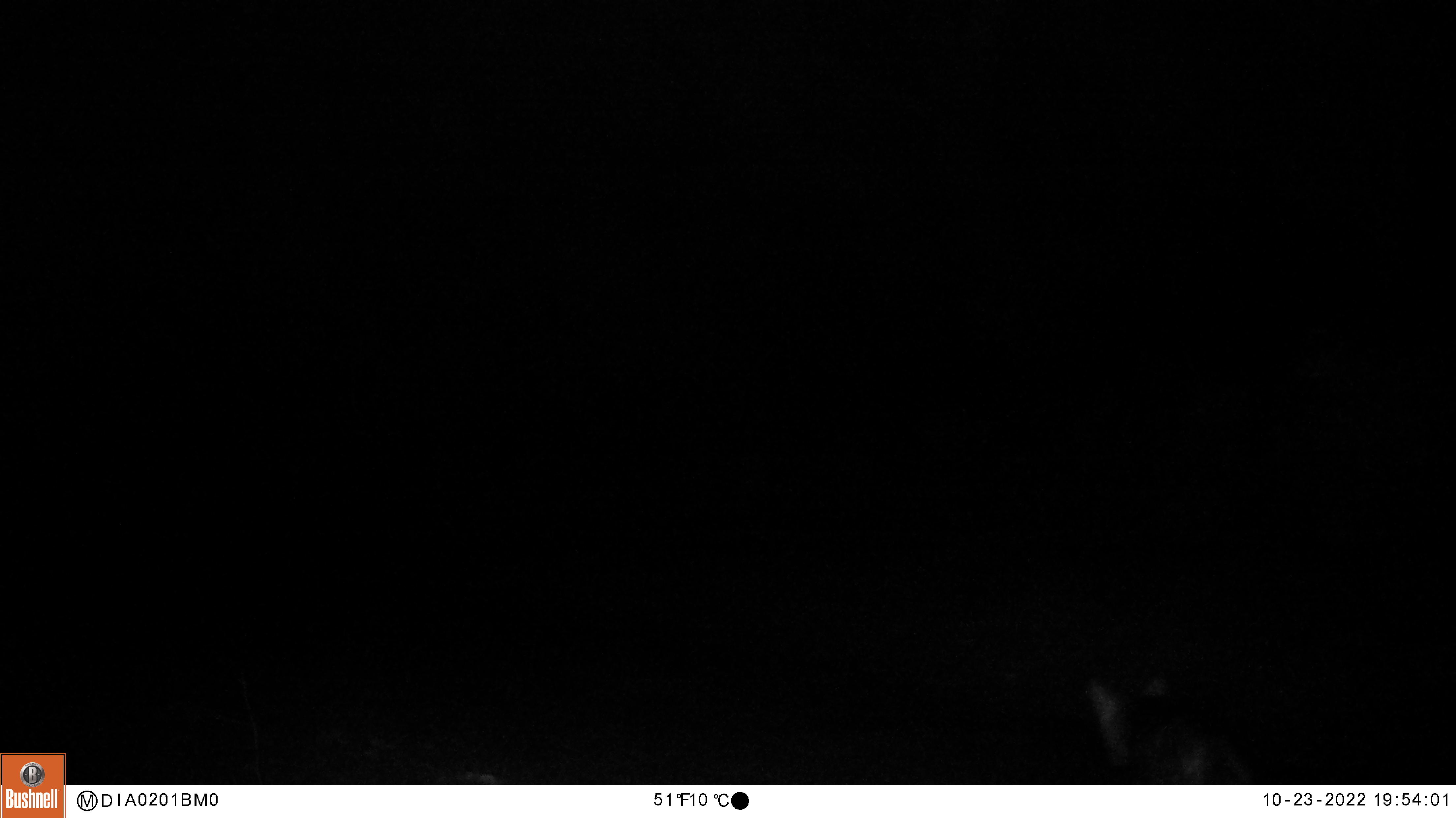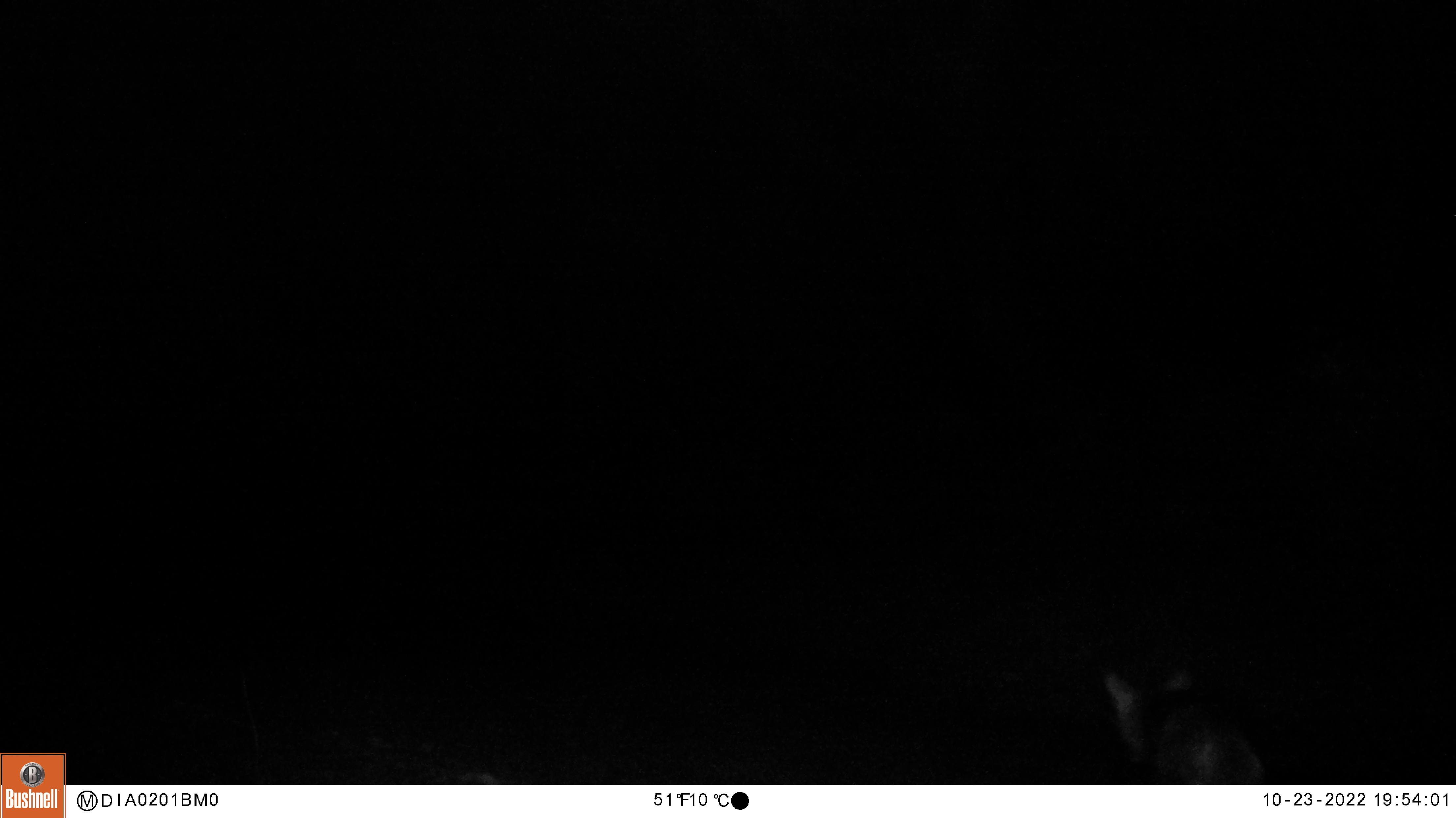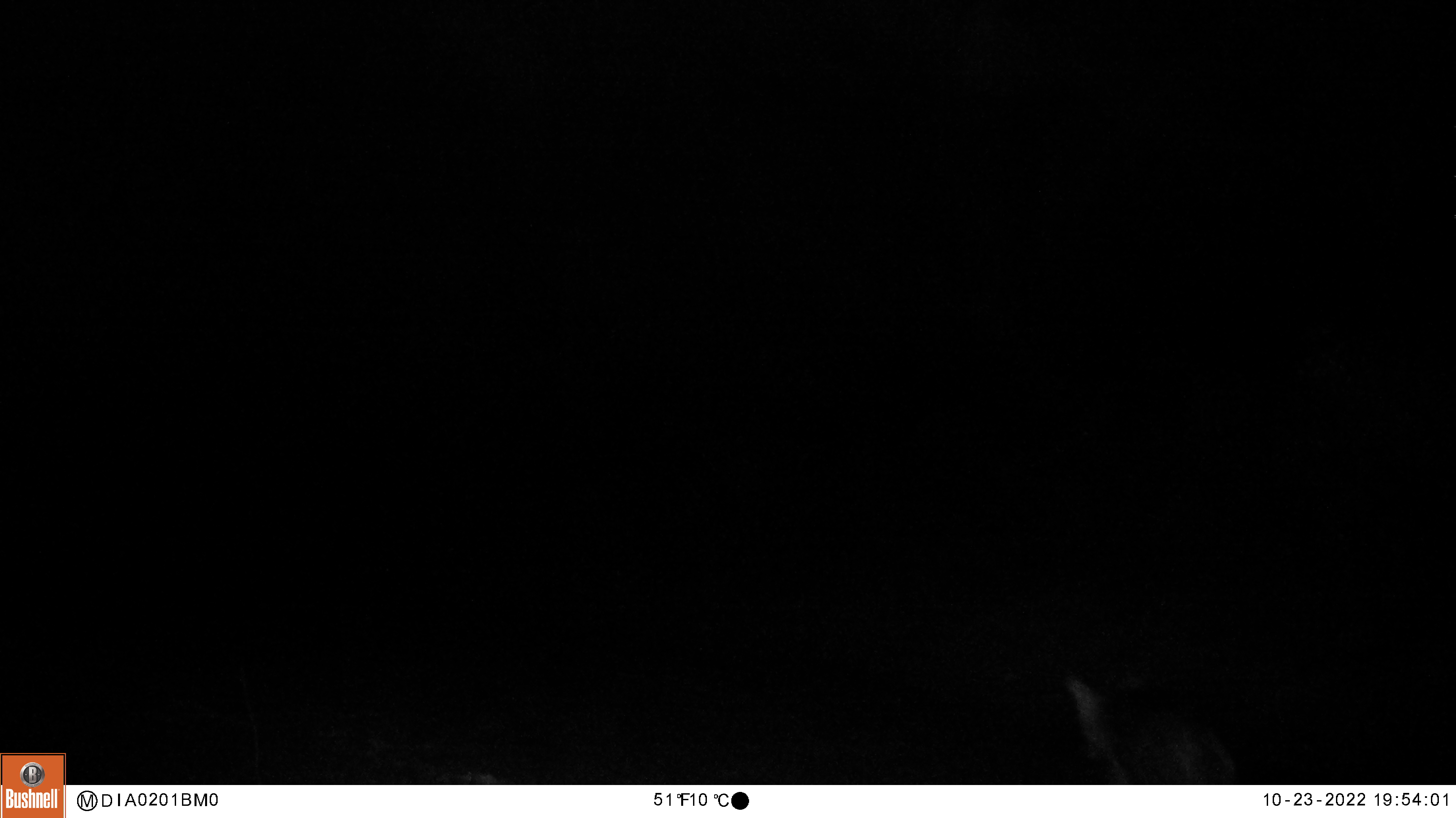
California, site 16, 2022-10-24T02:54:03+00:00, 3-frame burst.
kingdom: Animalia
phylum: Chordata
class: Mammalia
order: Carnivora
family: Canidae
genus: Canis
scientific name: Canis latrans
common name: coyote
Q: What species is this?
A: Coyote (Canis latrans).